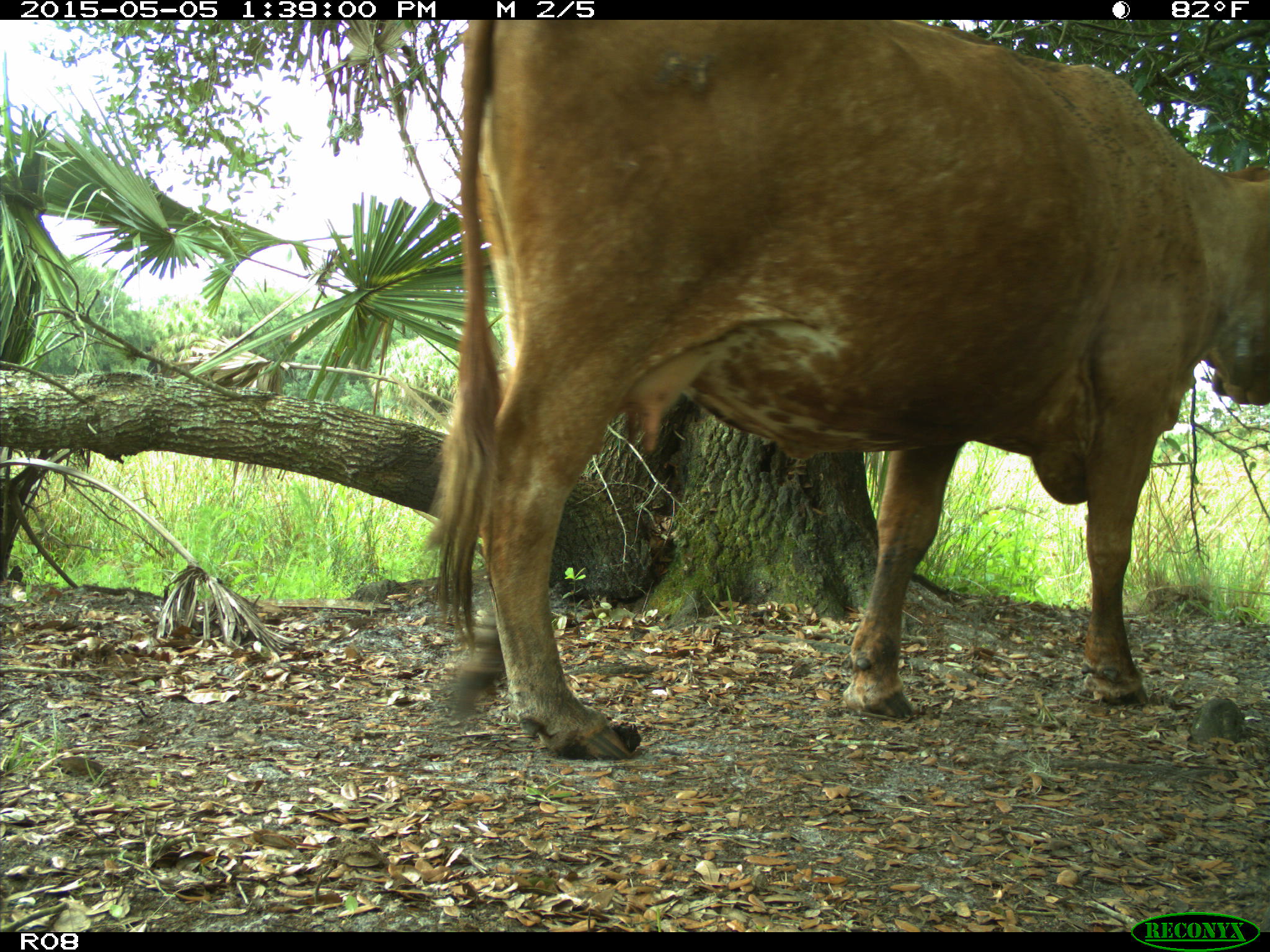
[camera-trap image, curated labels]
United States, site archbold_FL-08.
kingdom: Animalia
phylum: Chordata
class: Mammalia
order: Artiodactyla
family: Bovidae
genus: Bos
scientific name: Bos taurus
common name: domestic cow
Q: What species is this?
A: Bos taurus (domestic cow).